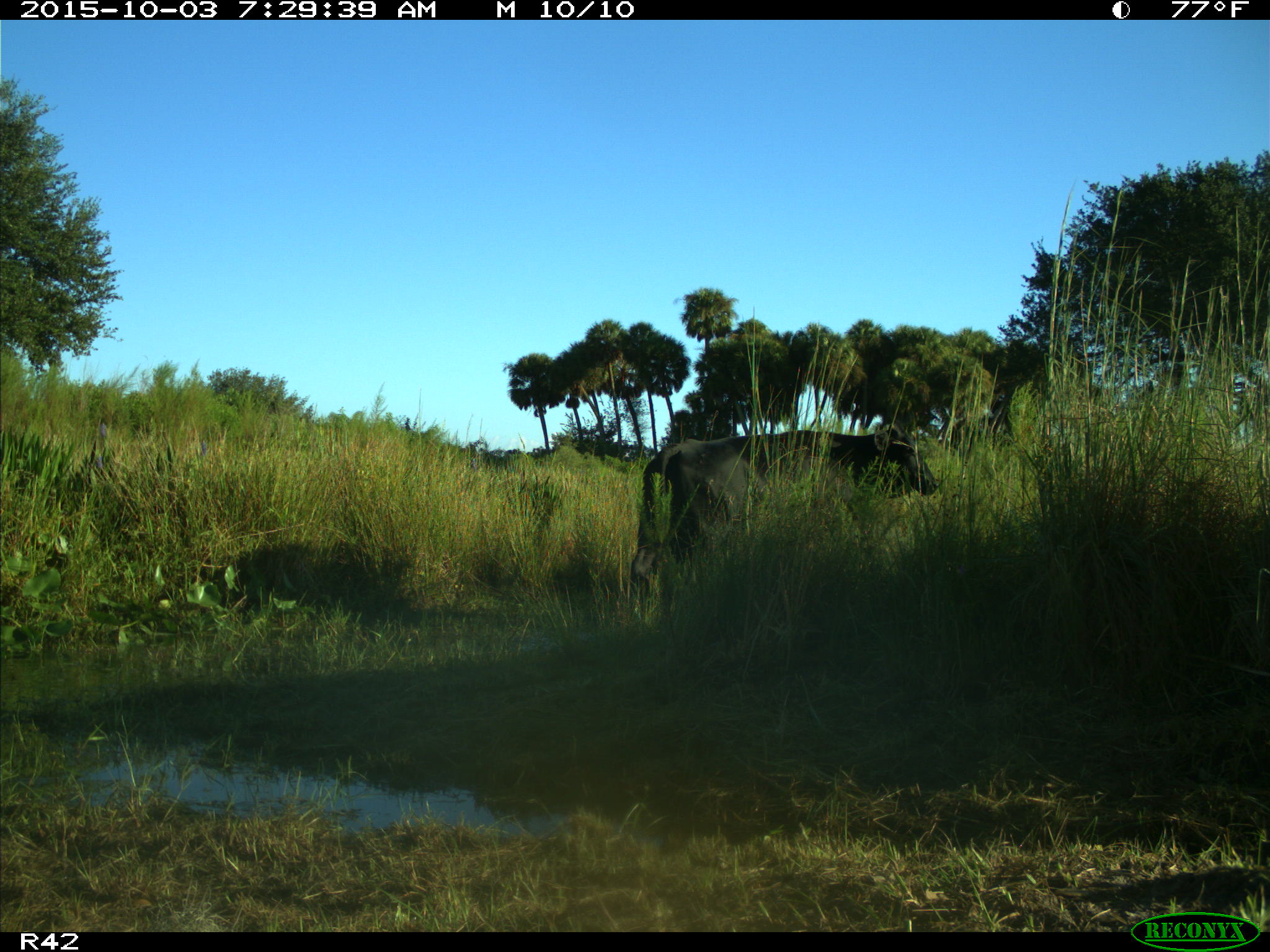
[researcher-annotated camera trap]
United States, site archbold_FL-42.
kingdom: Animalia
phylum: Chordata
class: Mammalia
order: Artiodactyla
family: Bovidae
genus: Bos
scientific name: Bos taurus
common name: domestic cow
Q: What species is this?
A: Bos taurus (domestic cow).